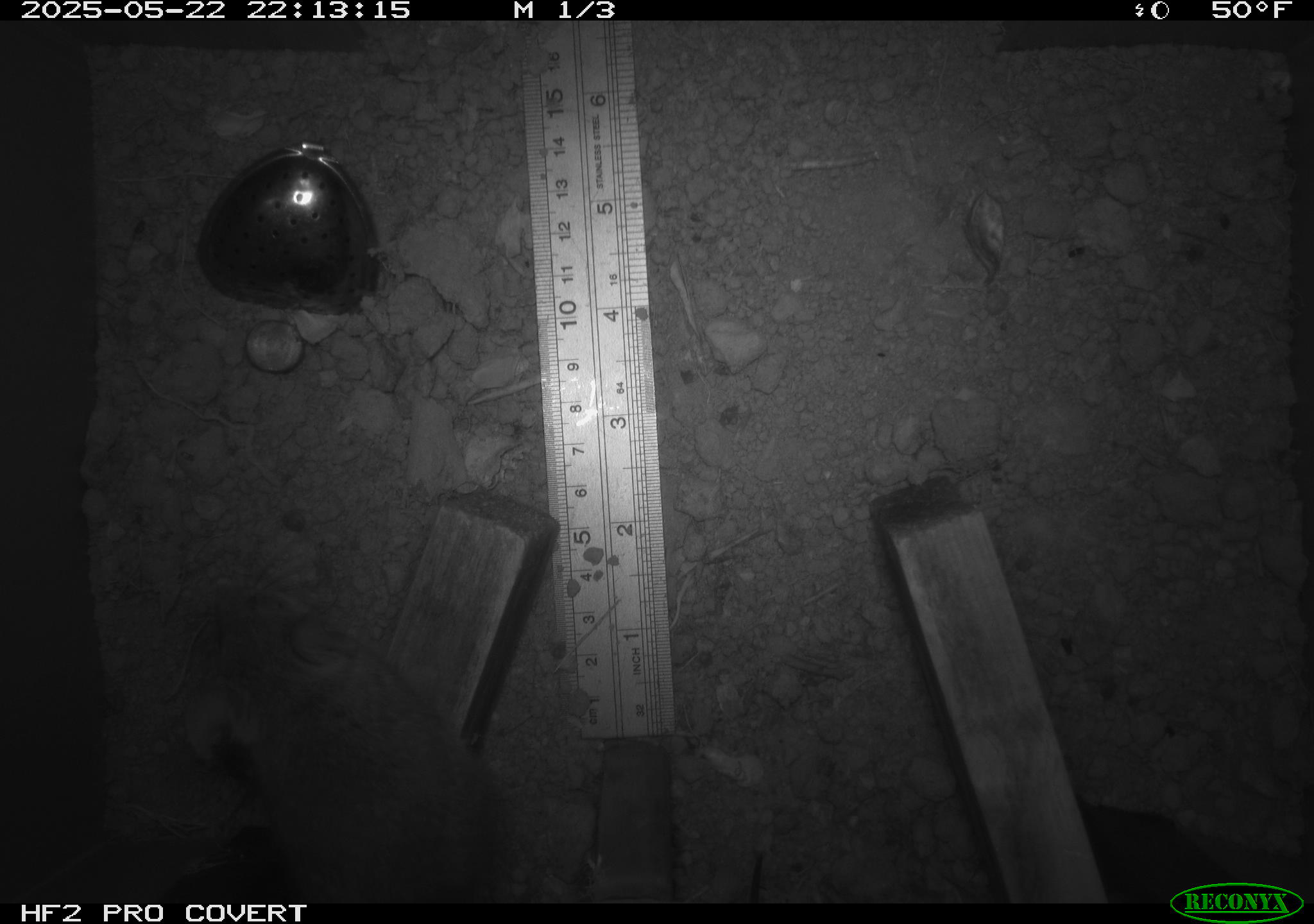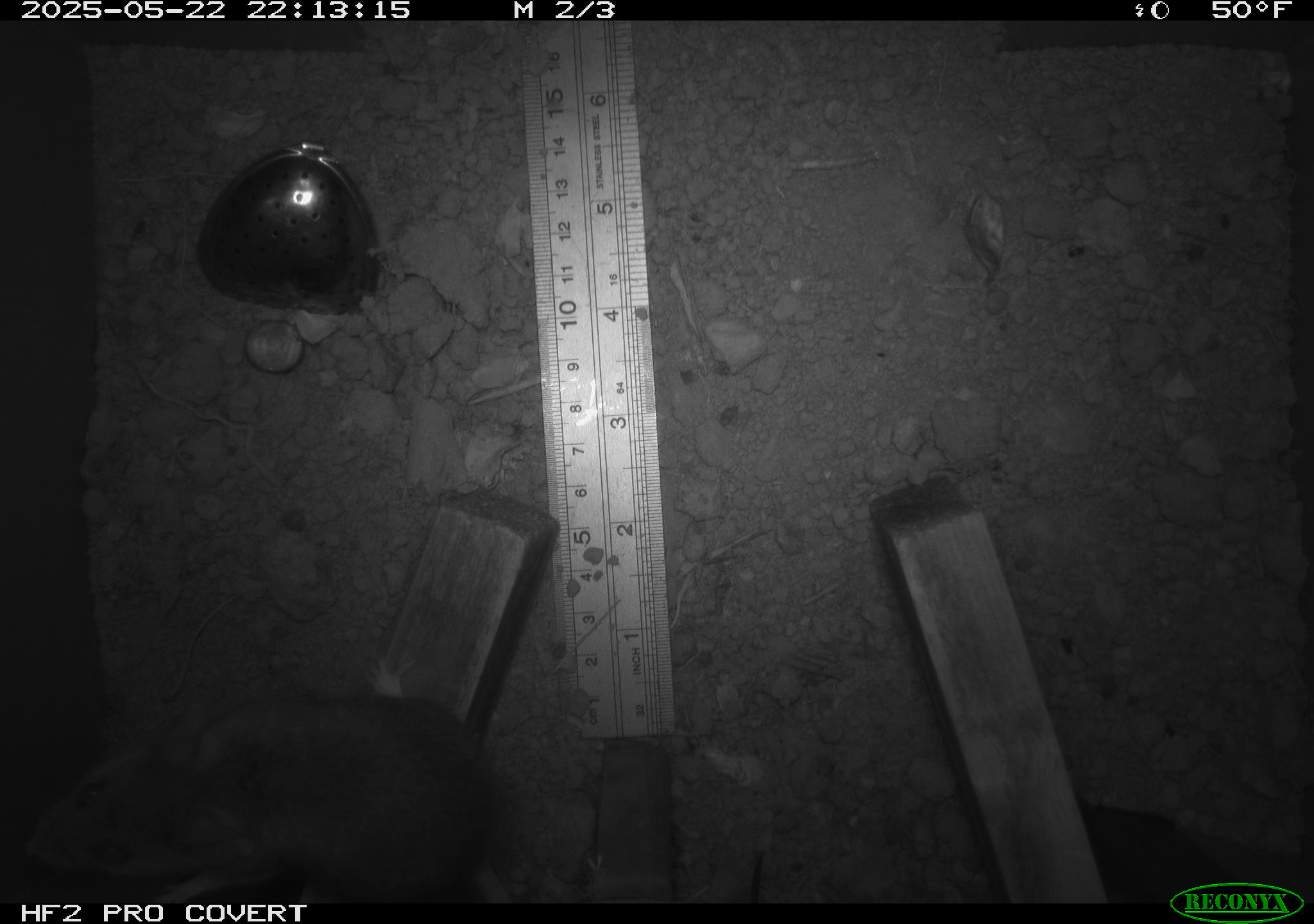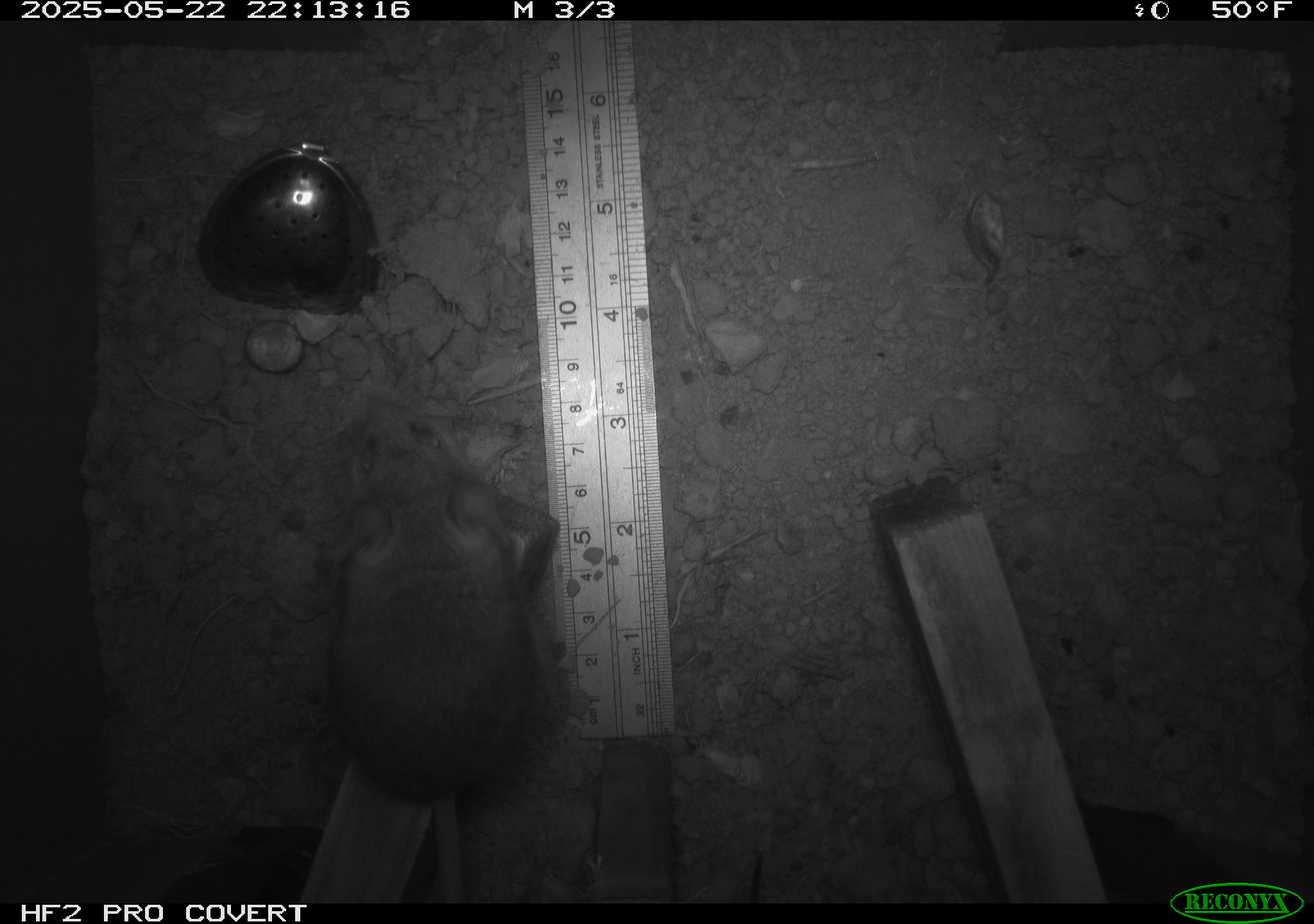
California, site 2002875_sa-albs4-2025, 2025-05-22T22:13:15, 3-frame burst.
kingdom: Animalia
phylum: Chordata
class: Mammalia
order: Rodentia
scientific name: Rodentia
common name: mouse species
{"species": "mouse species (Rodentia)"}